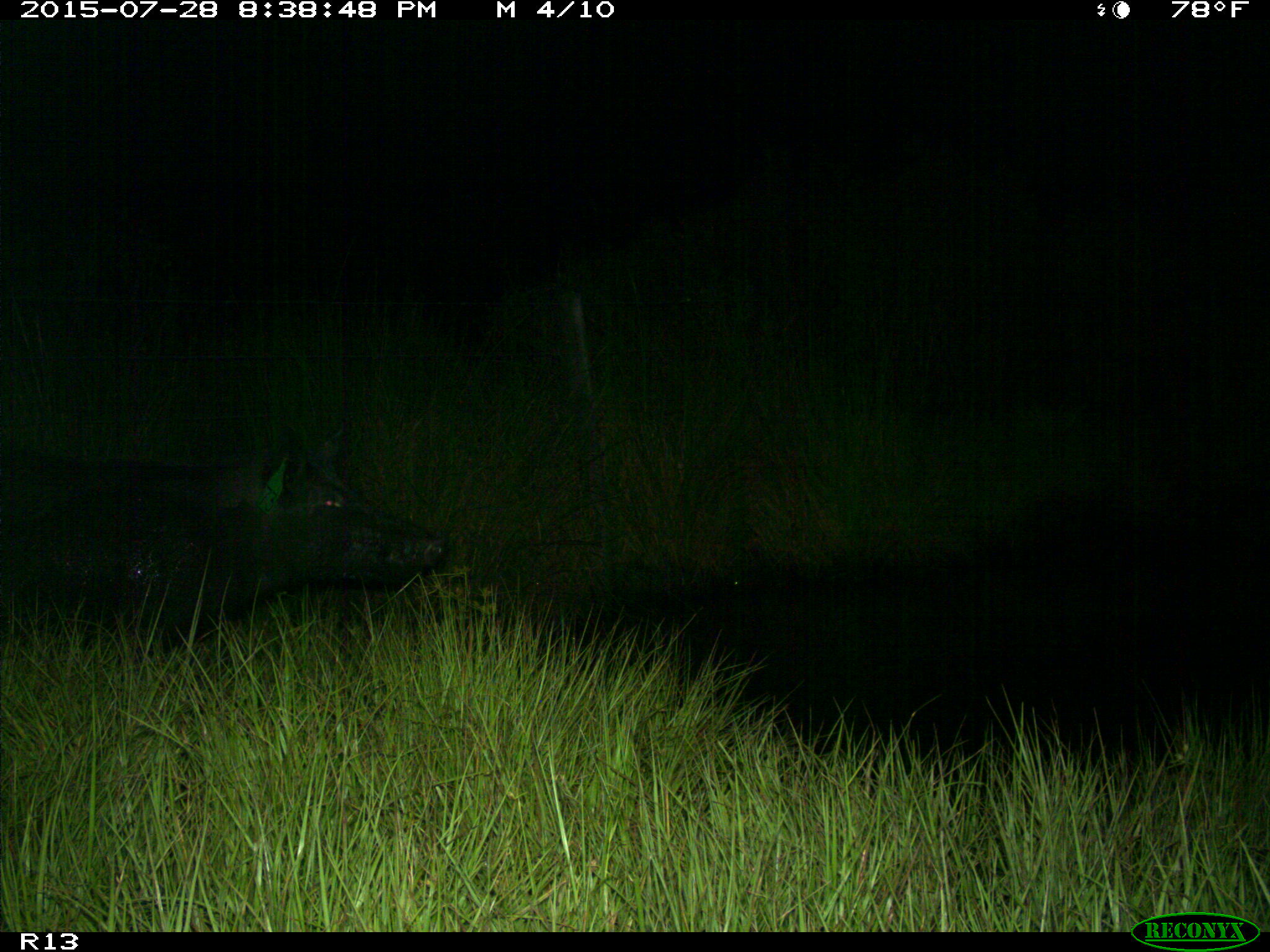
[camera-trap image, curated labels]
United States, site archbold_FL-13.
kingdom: Animalia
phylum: Chordata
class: Mammalia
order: Artiodactyla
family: Suidae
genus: Sus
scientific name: Sus scrofa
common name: wild boar